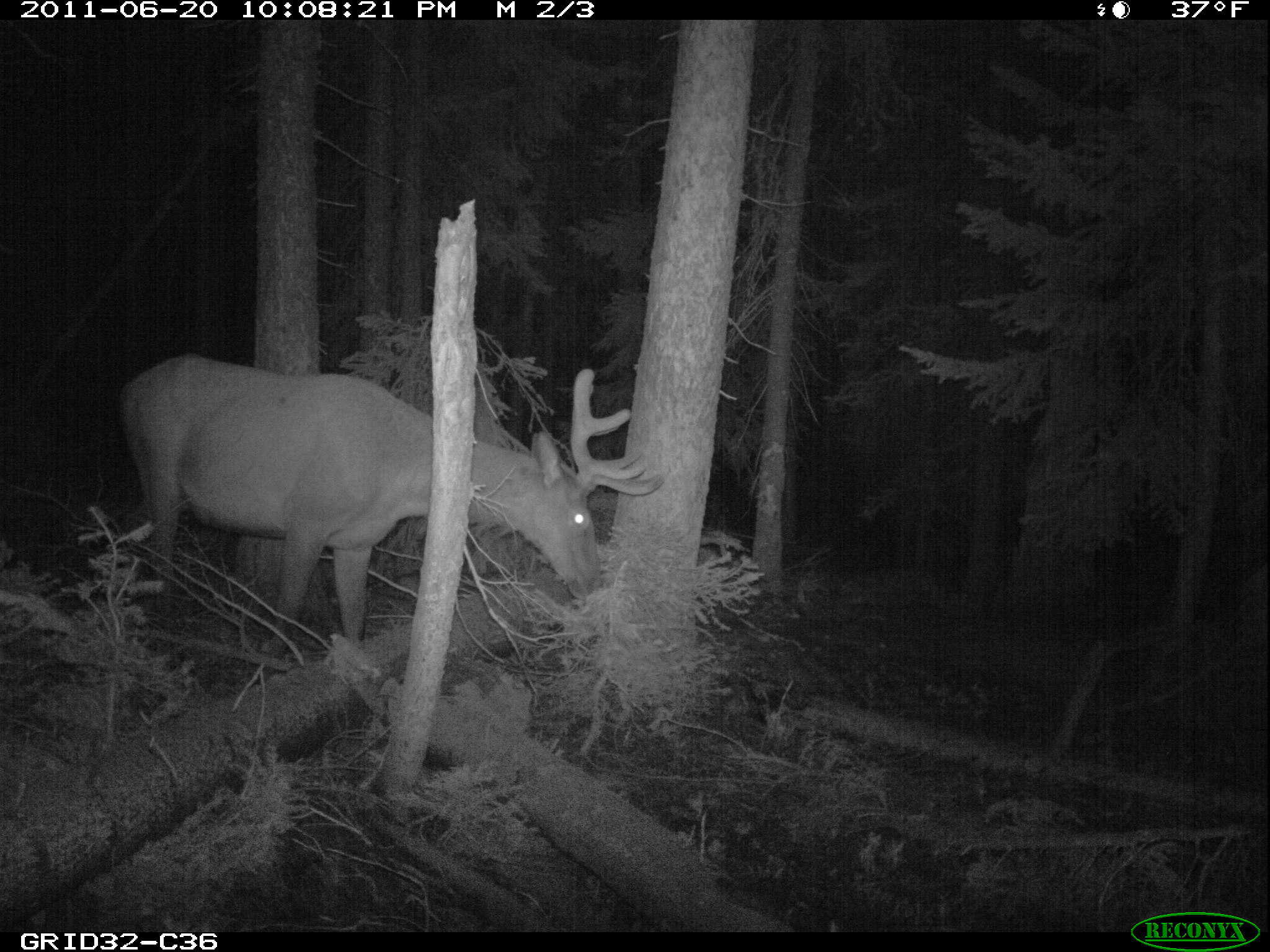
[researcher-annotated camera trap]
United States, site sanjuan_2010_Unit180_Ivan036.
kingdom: Animalia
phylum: Chordata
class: Mammalia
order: Artiodactyla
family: Cervidae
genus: Cervus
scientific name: Cervus elaphus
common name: red deer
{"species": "Cervus elaphus (red deer)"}